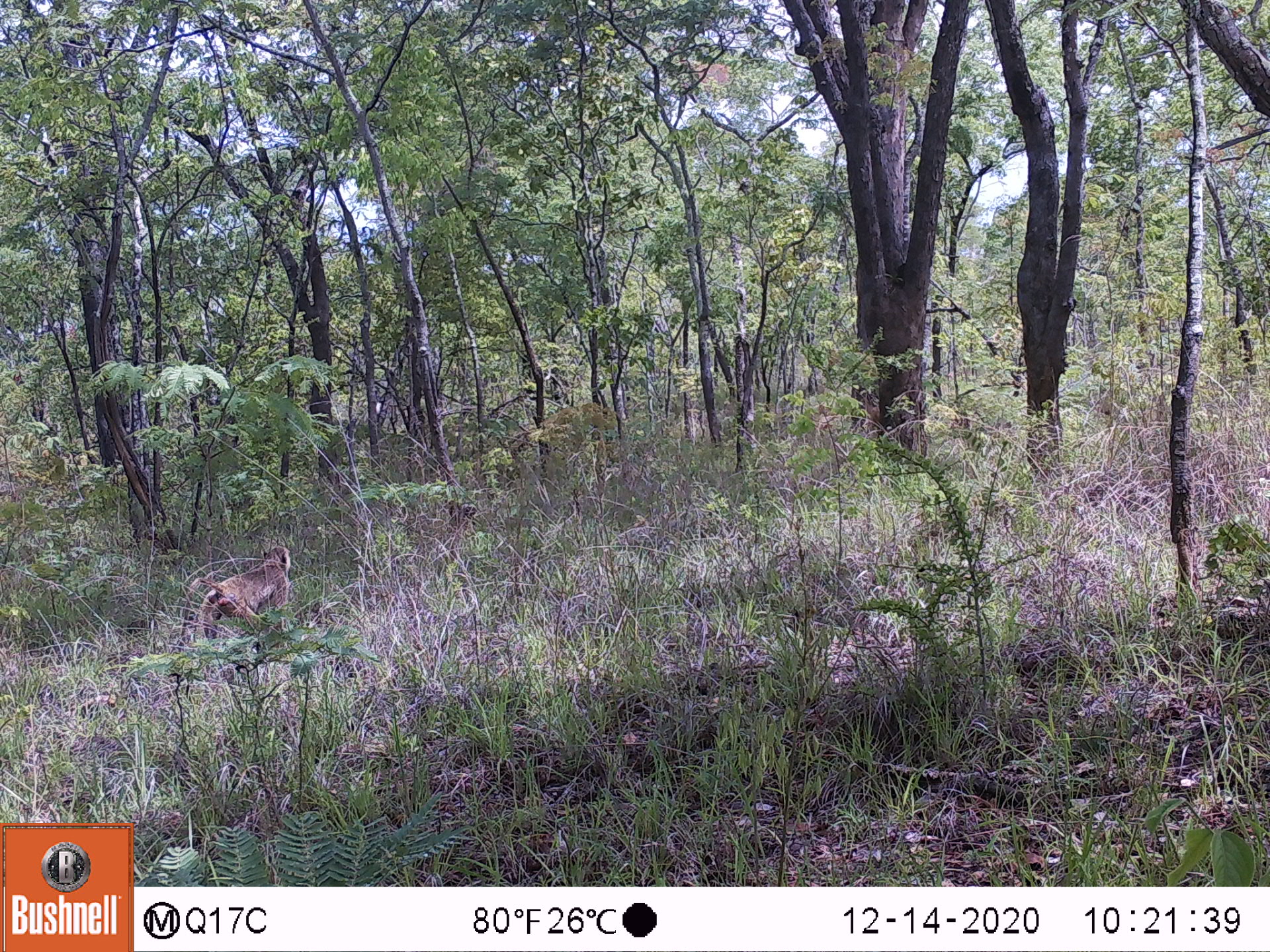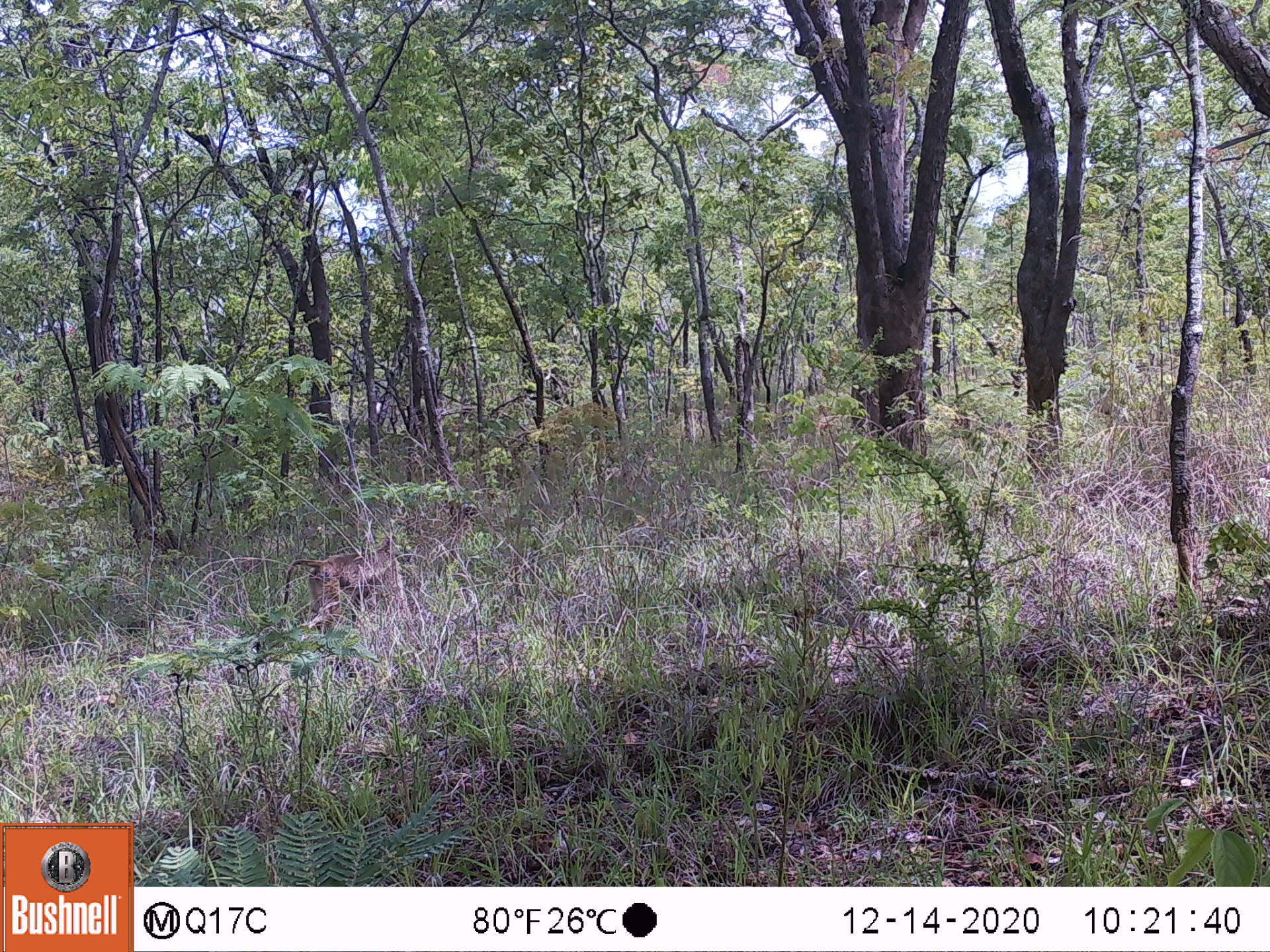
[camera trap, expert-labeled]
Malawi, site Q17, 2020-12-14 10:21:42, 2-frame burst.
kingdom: Animalia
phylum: Chordata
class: Mammalia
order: Primates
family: Cercopithecidae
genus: Papio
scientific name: Papio cynocephalus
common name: yellow baboon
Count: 1.